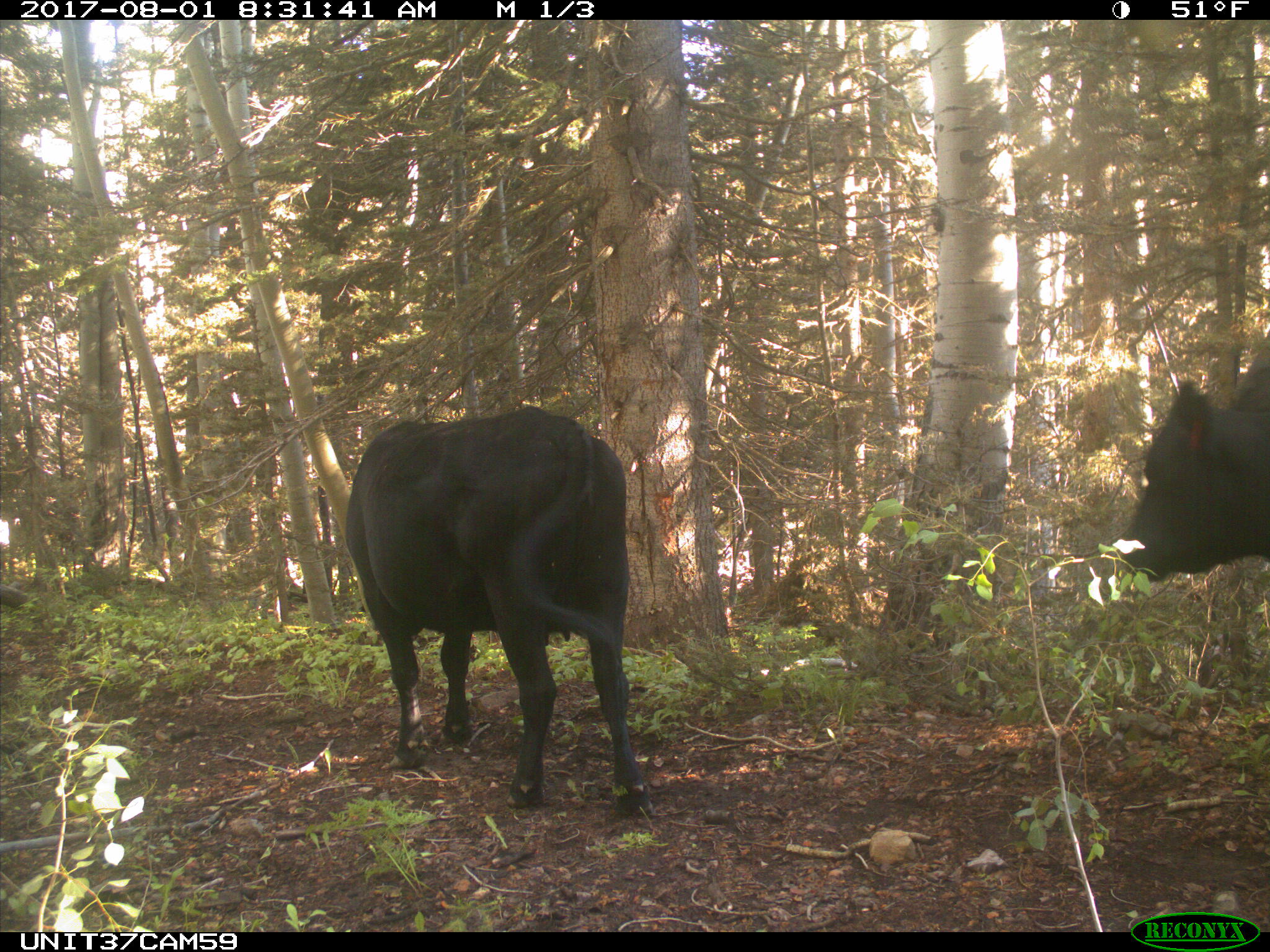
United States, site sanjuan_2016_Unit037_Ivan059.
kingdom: Animalia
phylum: Chordata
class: Mammalia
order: Artiodactyla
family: Bovidae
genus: Bos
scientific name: Bos taurus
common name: domestic cow